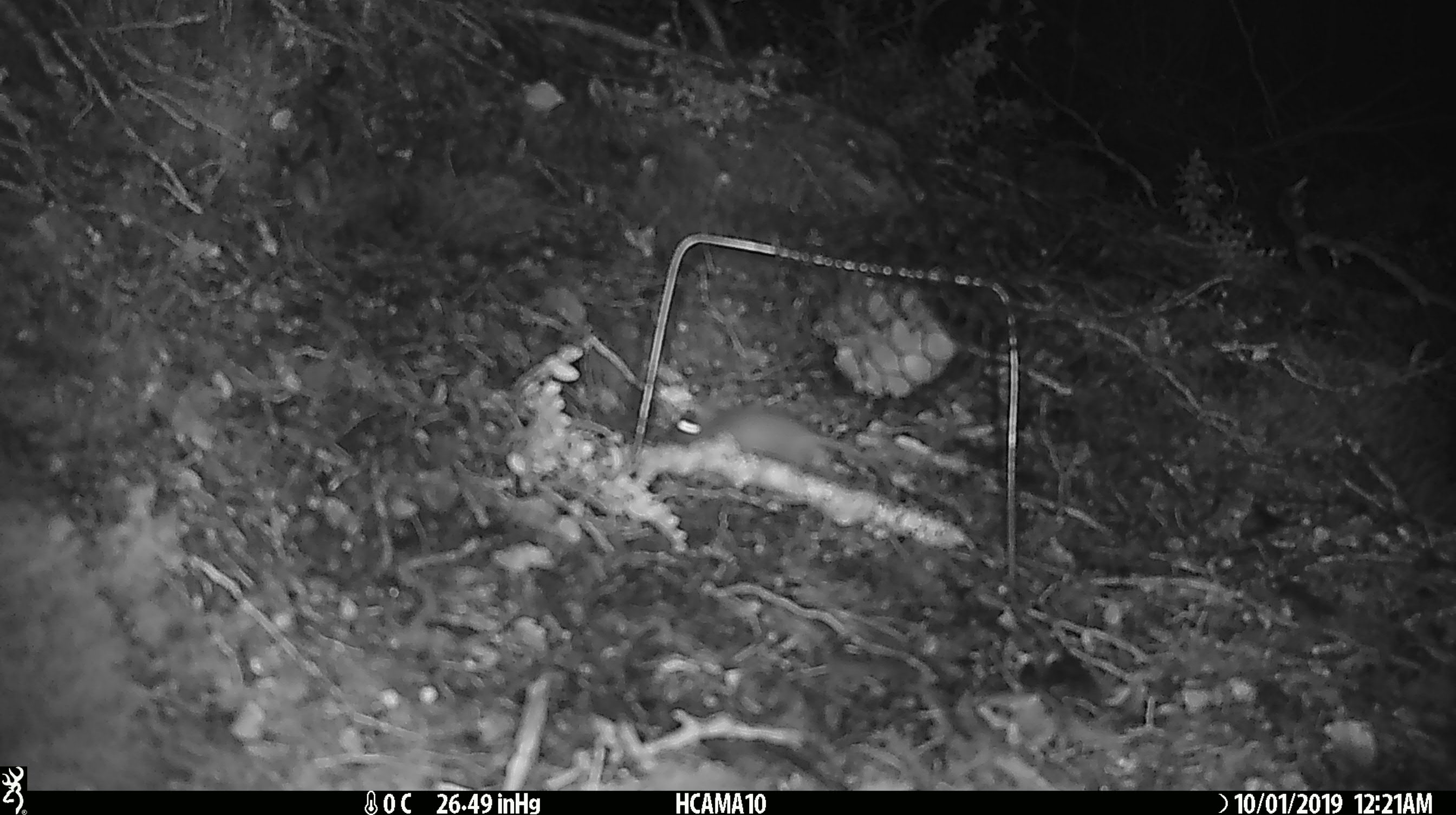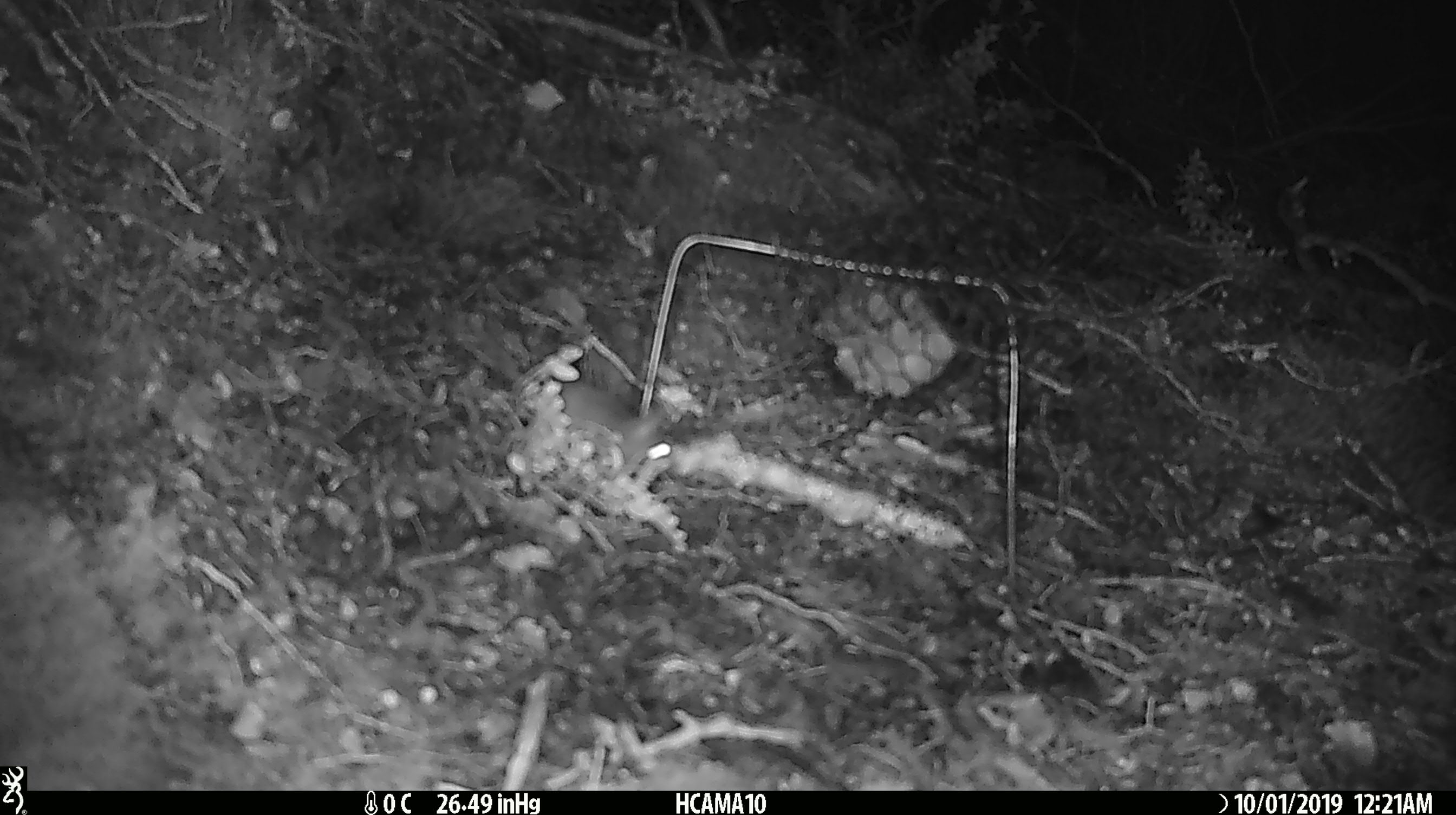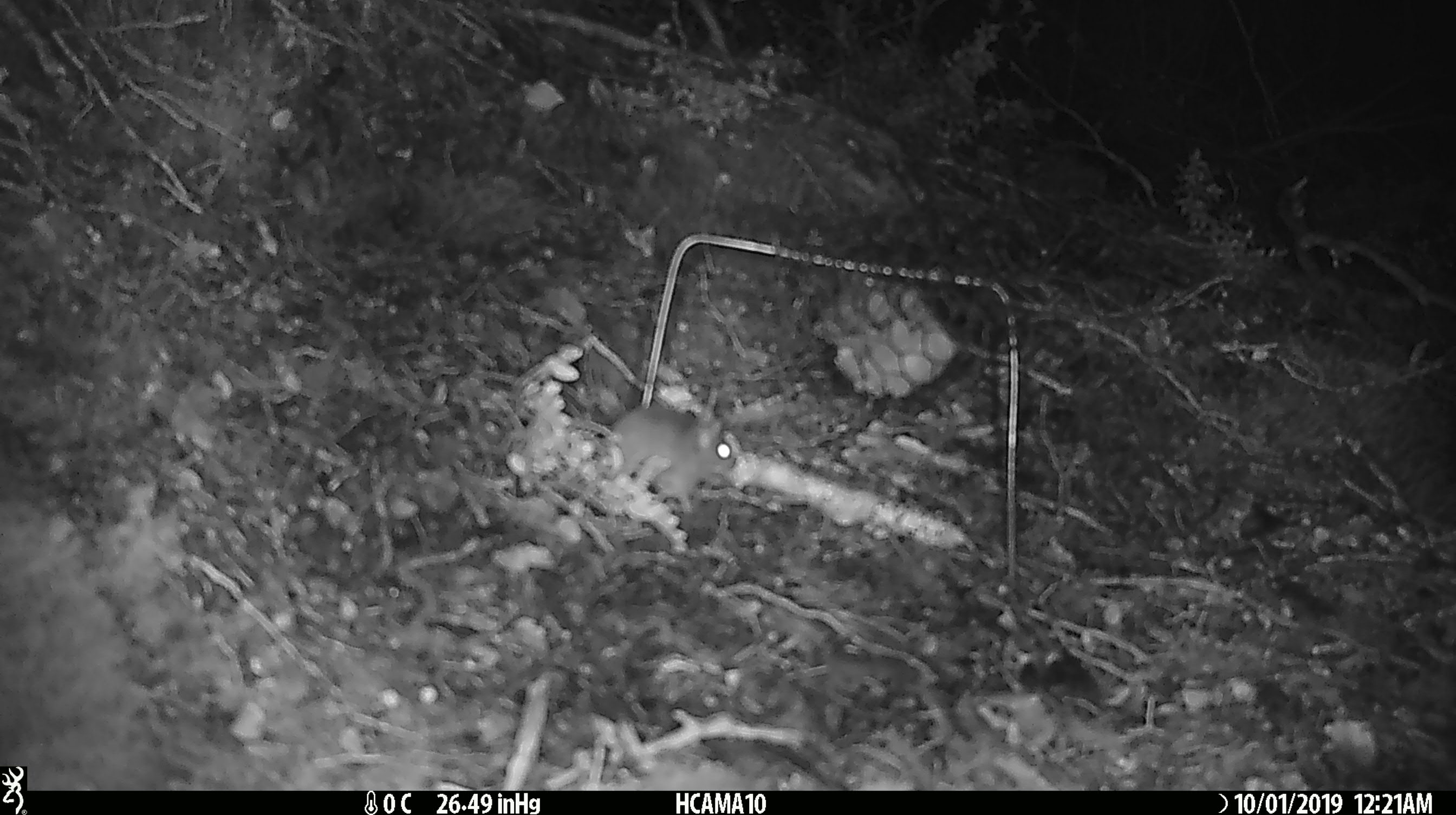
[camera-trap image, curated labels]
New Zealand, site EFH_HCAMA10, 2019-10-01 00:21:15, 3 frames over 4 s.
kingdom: Animalia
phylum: Chordata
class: Mammalia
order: Rodentia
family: Muridae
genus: Mus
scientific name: Mus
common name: mouse